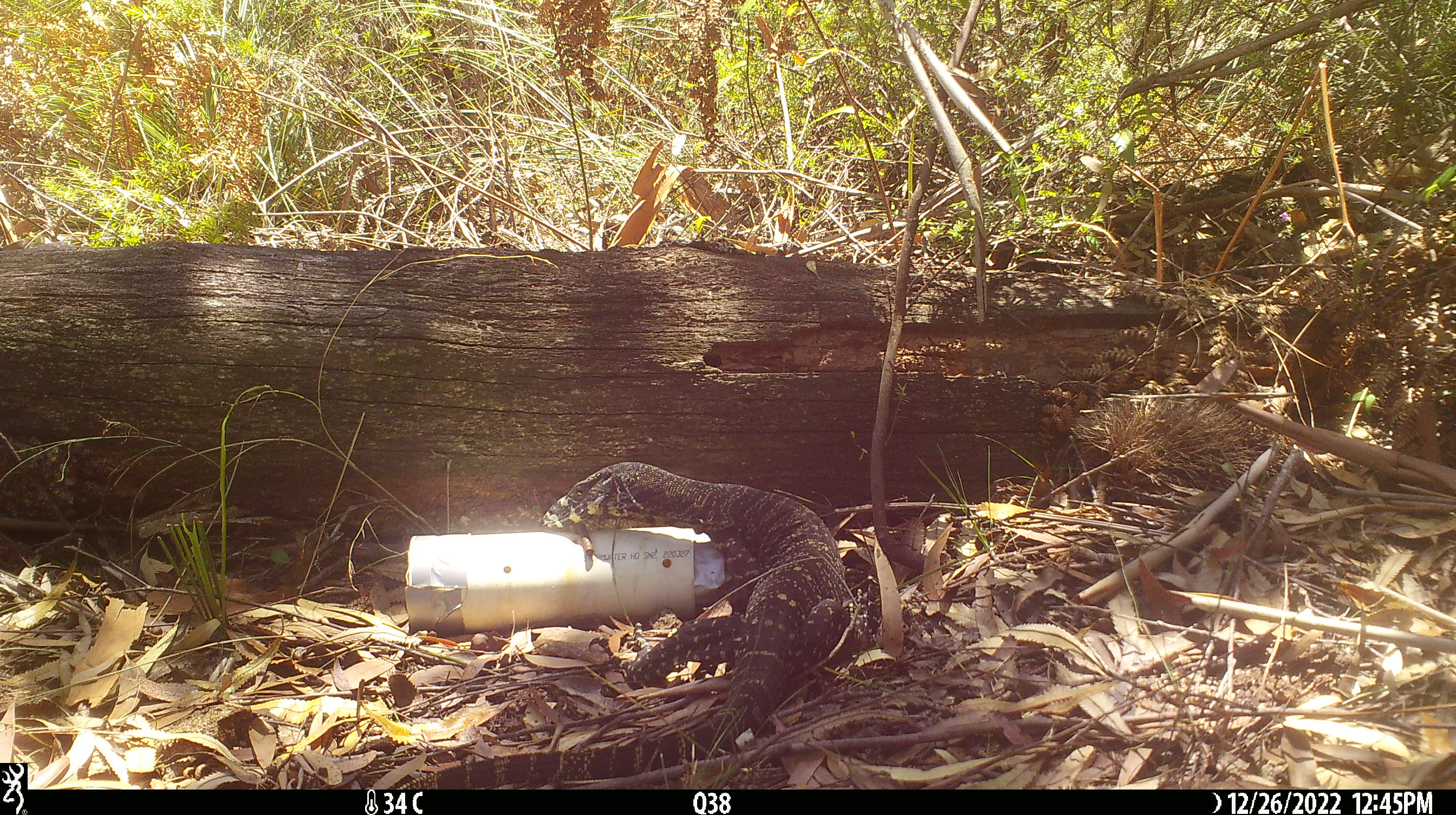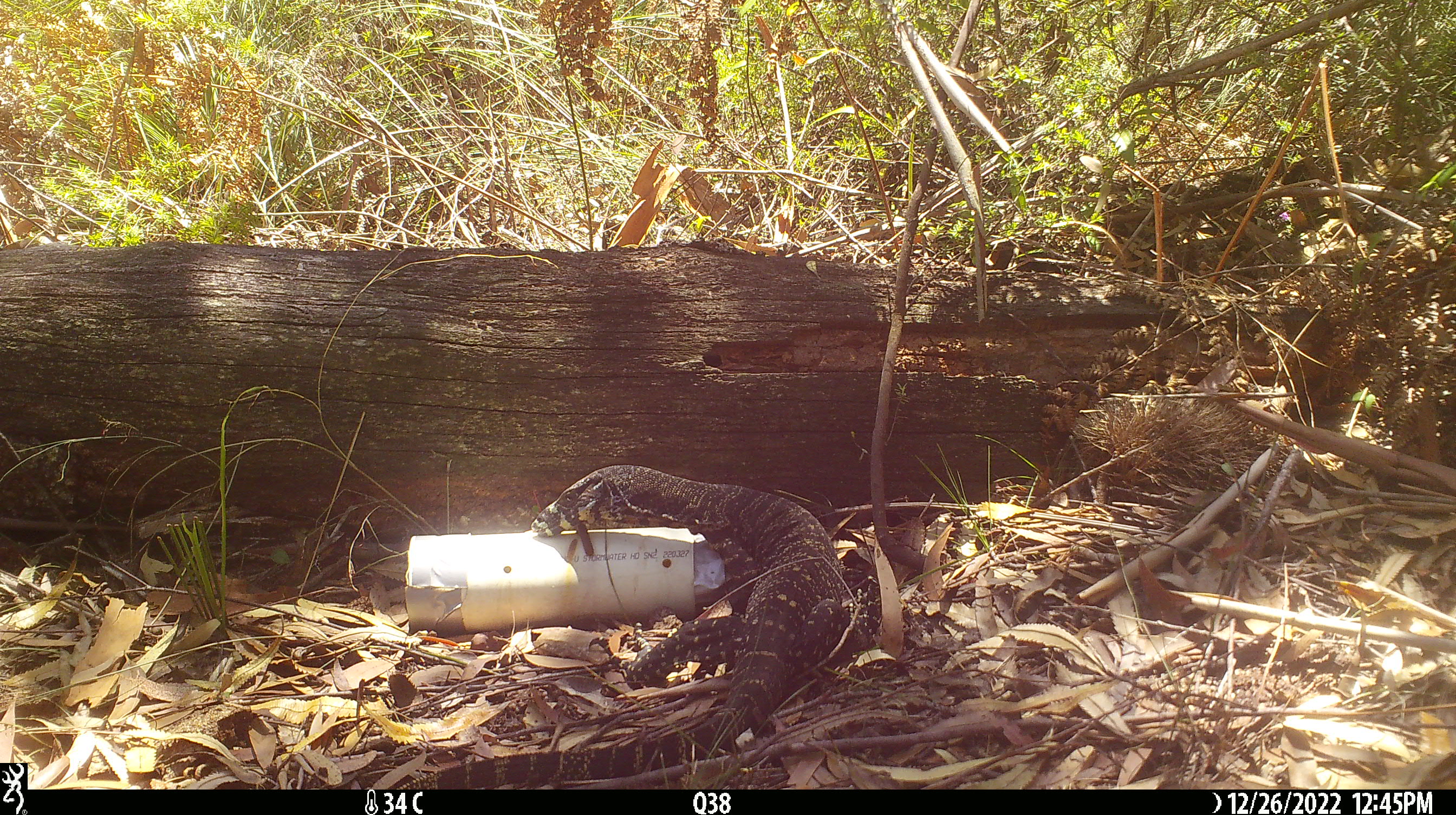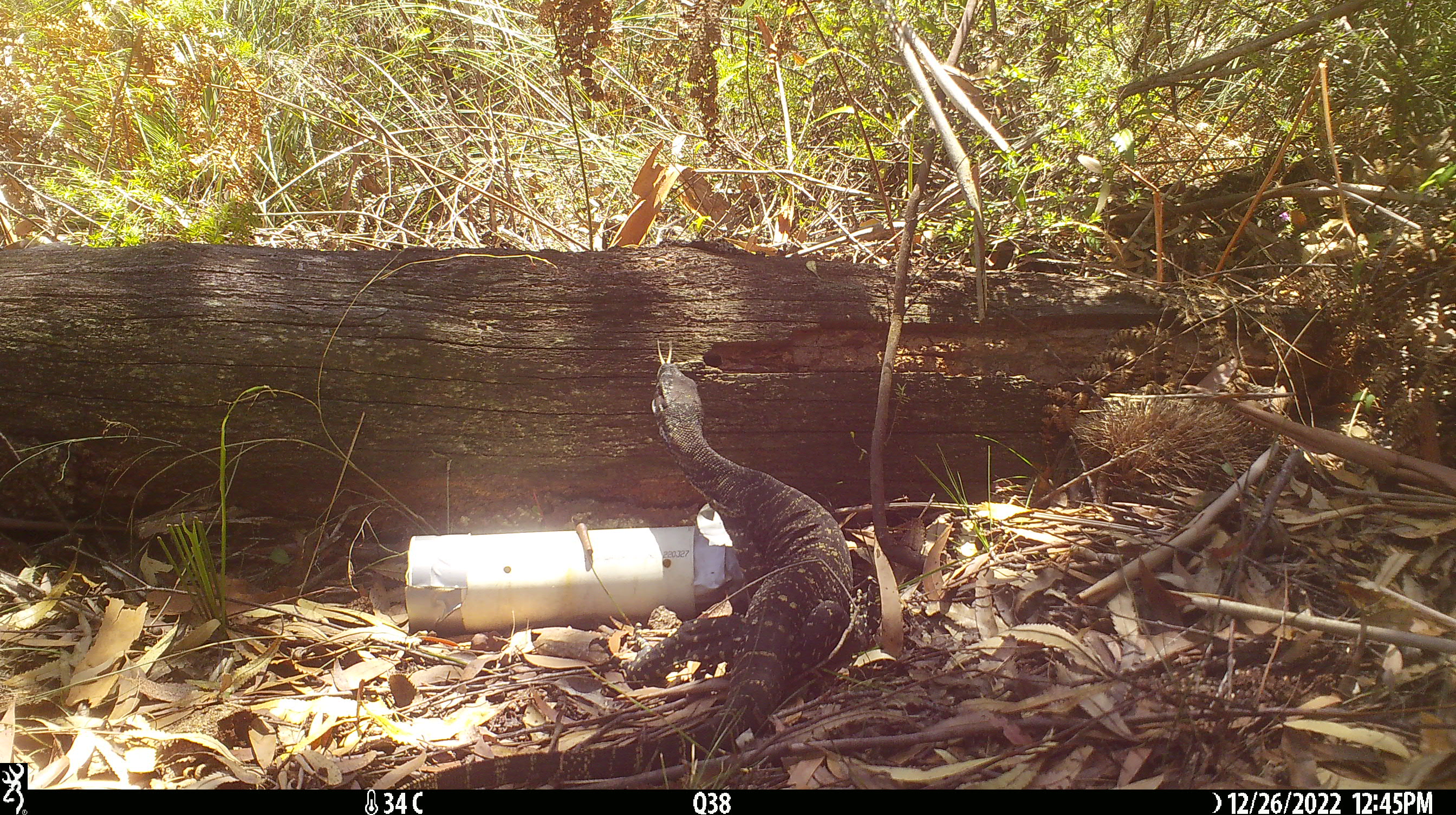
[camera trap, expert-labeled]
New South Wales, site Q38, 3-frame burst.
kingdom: Animalia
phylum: Chordata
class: Reptilia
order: Squamata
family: Varanidae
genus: Varanus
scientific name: Varanus varius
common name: lace monitor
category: goanna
Goanna (lace monitor) (Varanus varius).